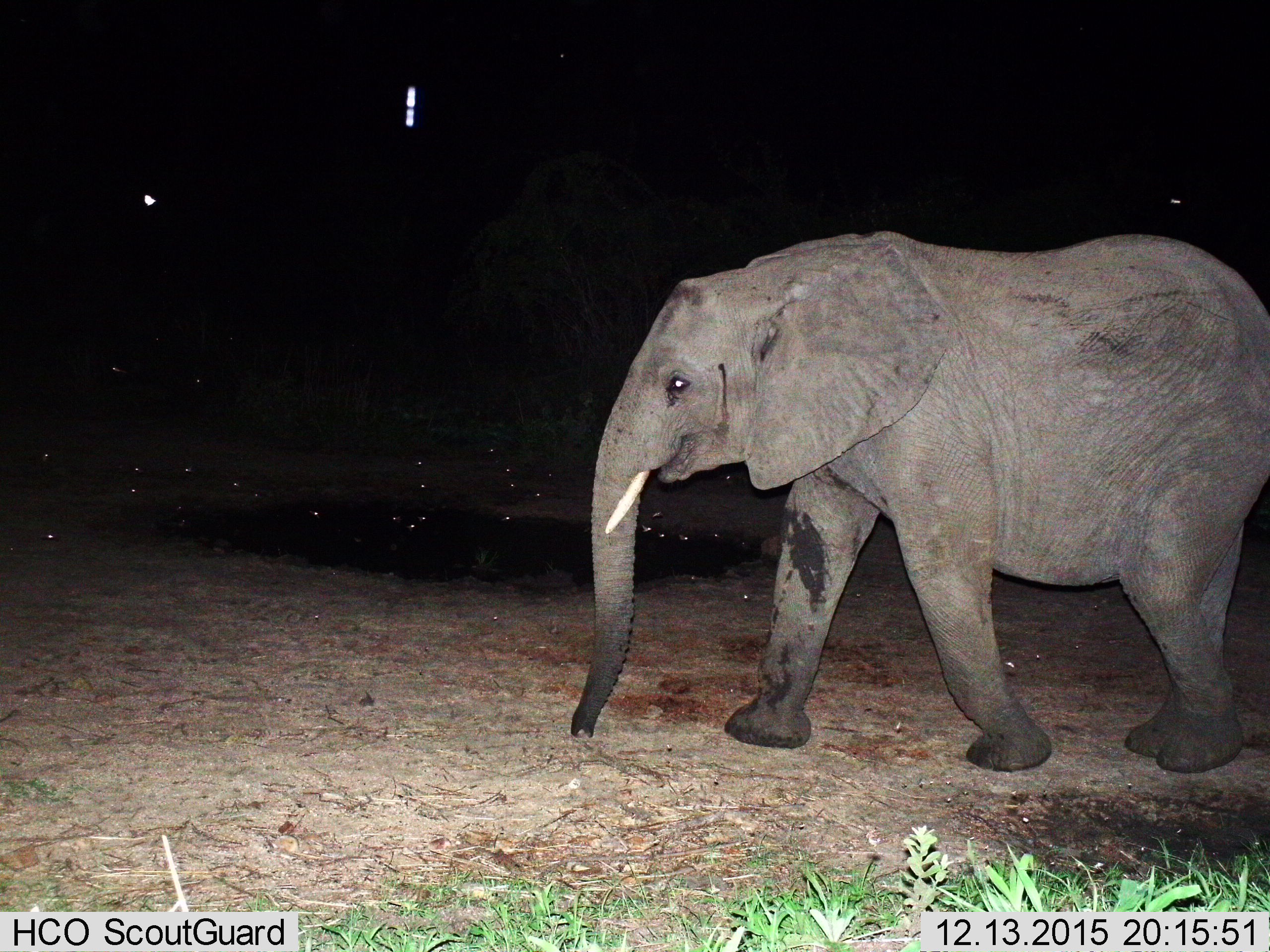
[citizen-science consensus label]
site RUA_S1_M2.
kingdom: Animalia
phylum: Chordata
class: Mammalia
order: Proboscidea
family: Elephantidae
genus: Loxodonta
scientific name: Loxodonta africana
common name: african bush elephant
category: elephant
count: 1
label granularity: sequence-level